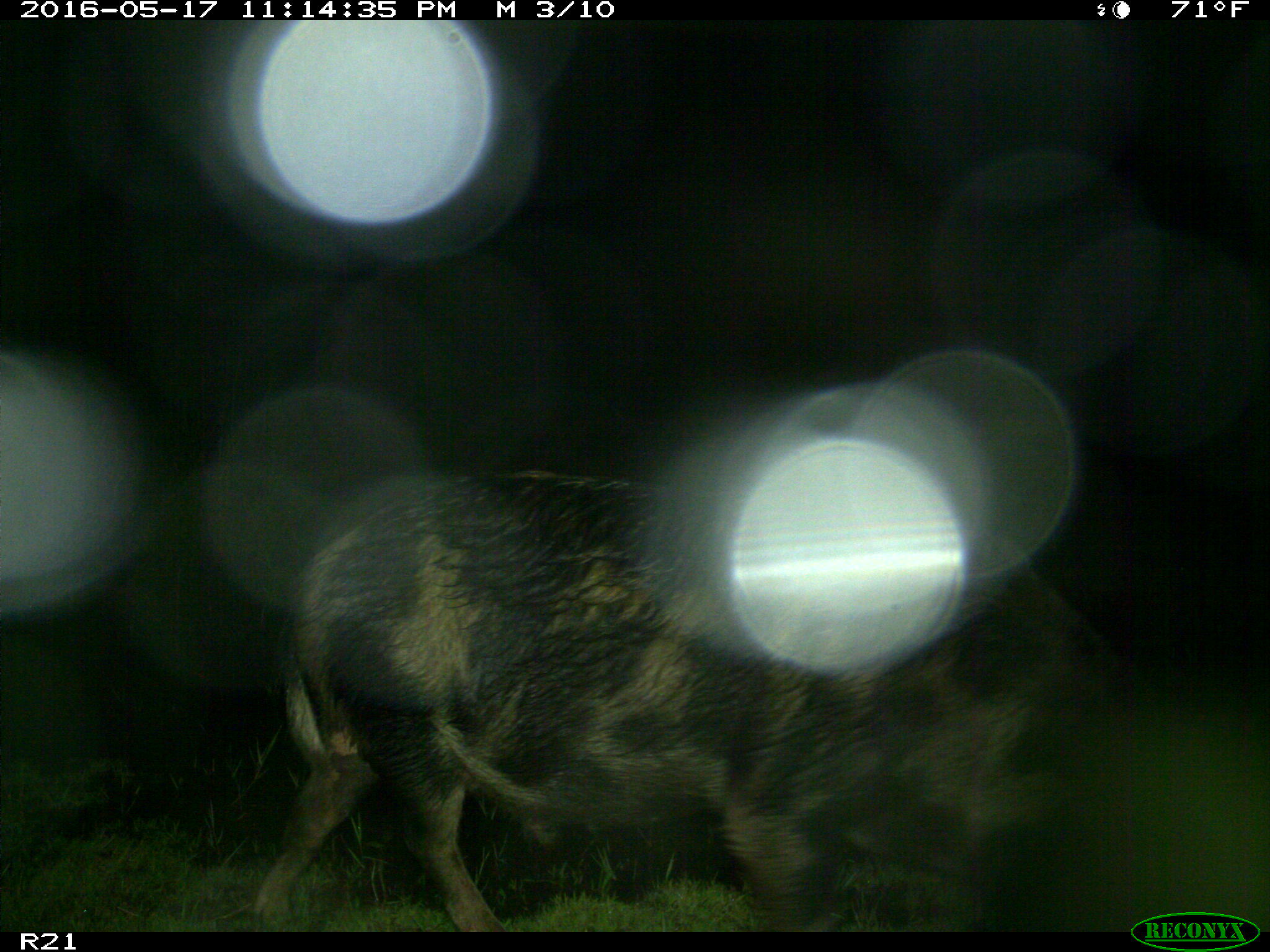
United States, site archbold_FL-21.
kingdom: Animalia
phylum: Chordata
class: Mammalia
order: Artiodactyla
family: Suidae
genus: Sus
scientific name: Sus scrofa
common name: wild boar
Sus scrofa (wild boar).